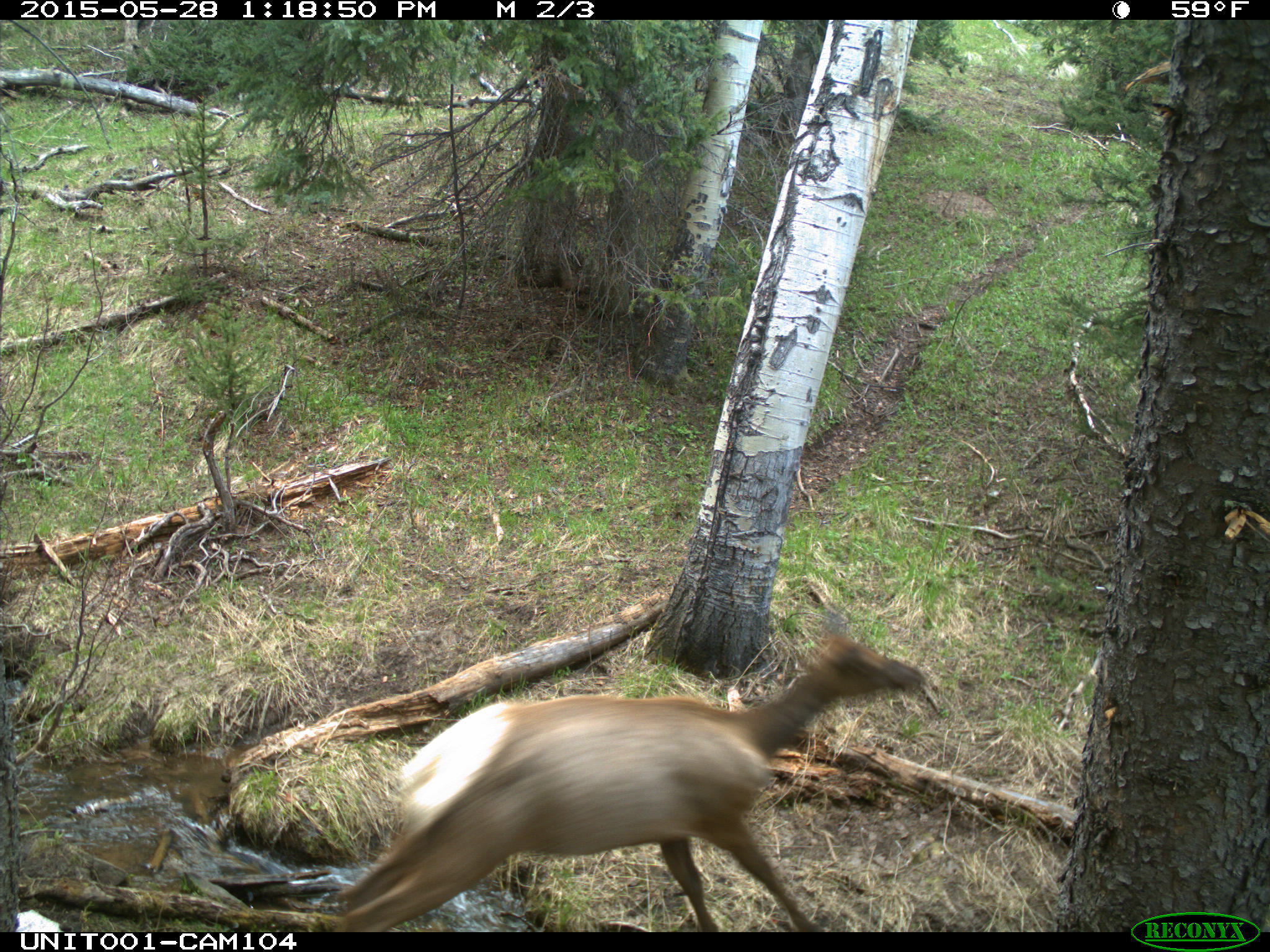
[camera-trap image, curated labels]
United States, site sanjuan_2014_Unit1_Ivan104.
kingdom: Animalia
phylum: Chordata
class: Mammalia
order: Artiodactyla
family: Cervidae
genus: Cervus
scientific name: Cervus elaphus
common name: red deer